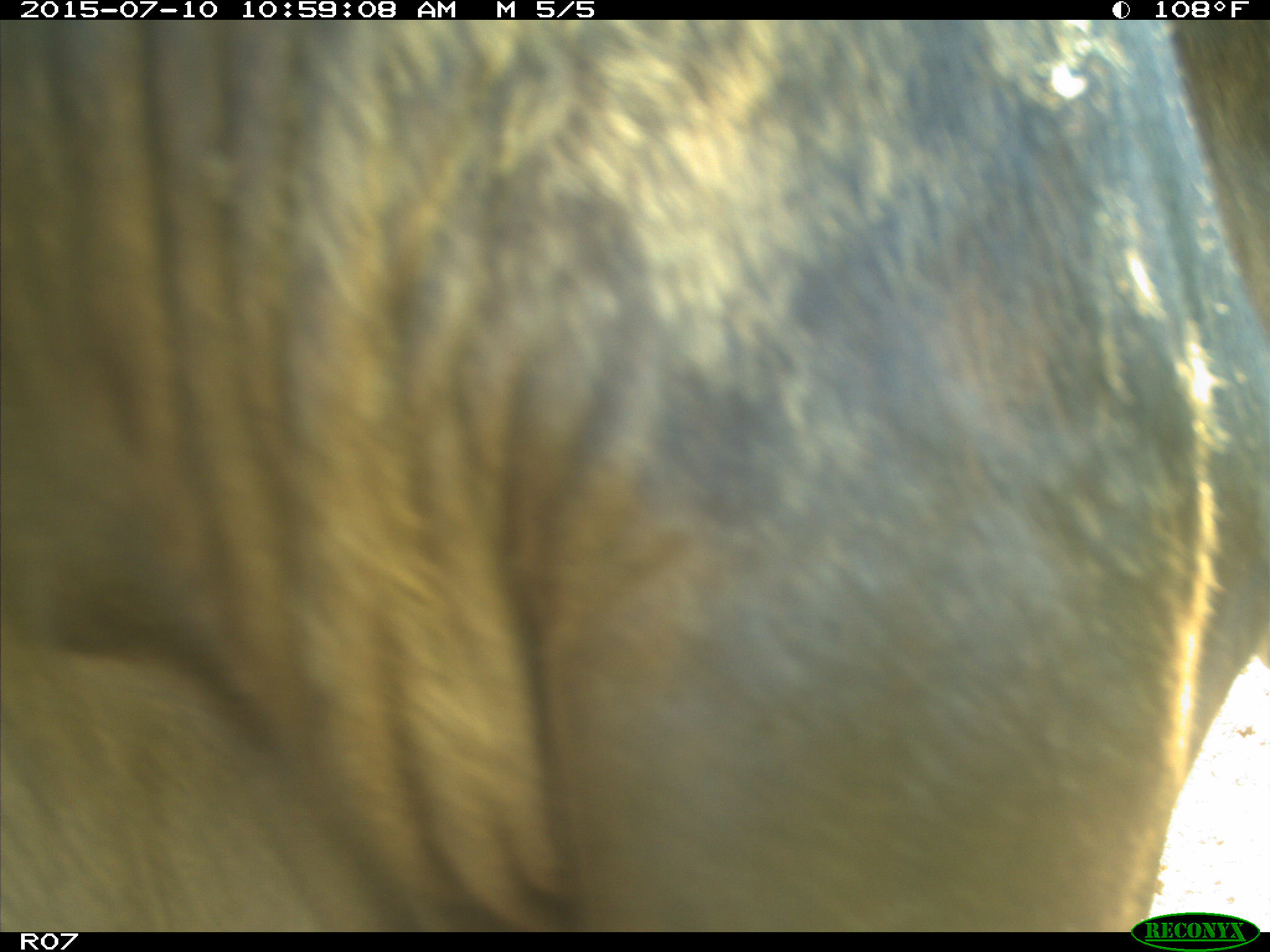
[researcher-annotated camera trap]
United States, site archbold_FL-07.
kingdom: Animalia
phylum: Chordata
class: Mammalia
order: Artiodactyla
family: Bovidae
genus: Bos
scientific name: Bos taurus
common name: domestic cow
Bos taurus (domestic cow).